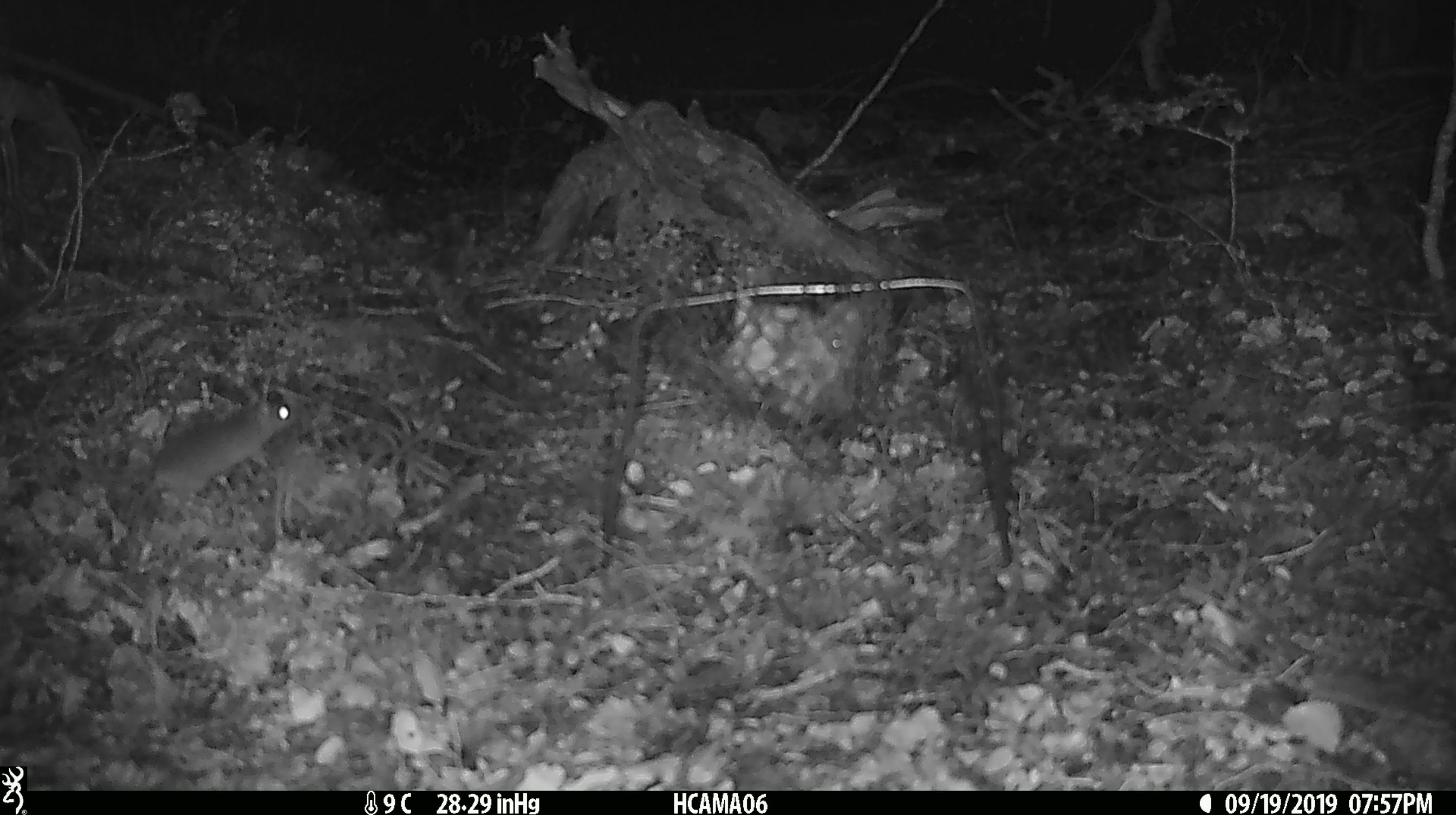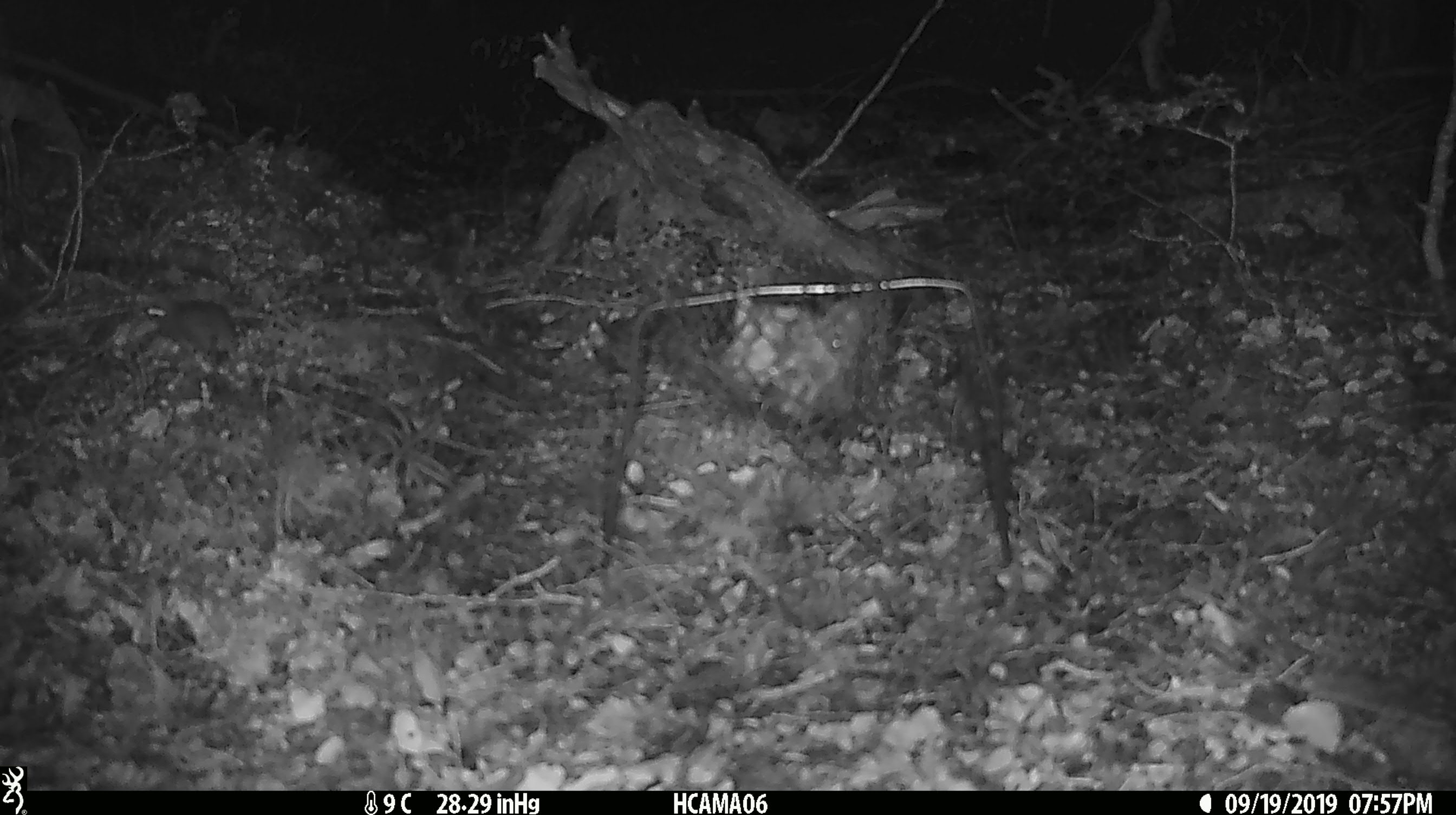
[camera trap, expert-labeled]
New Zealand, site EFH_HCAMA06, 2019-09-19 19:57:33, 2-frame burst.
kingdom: Animalia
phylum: Chordata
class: Mammalia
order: Rodentia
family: Muridae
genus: Mus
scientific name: Mus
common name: mouse